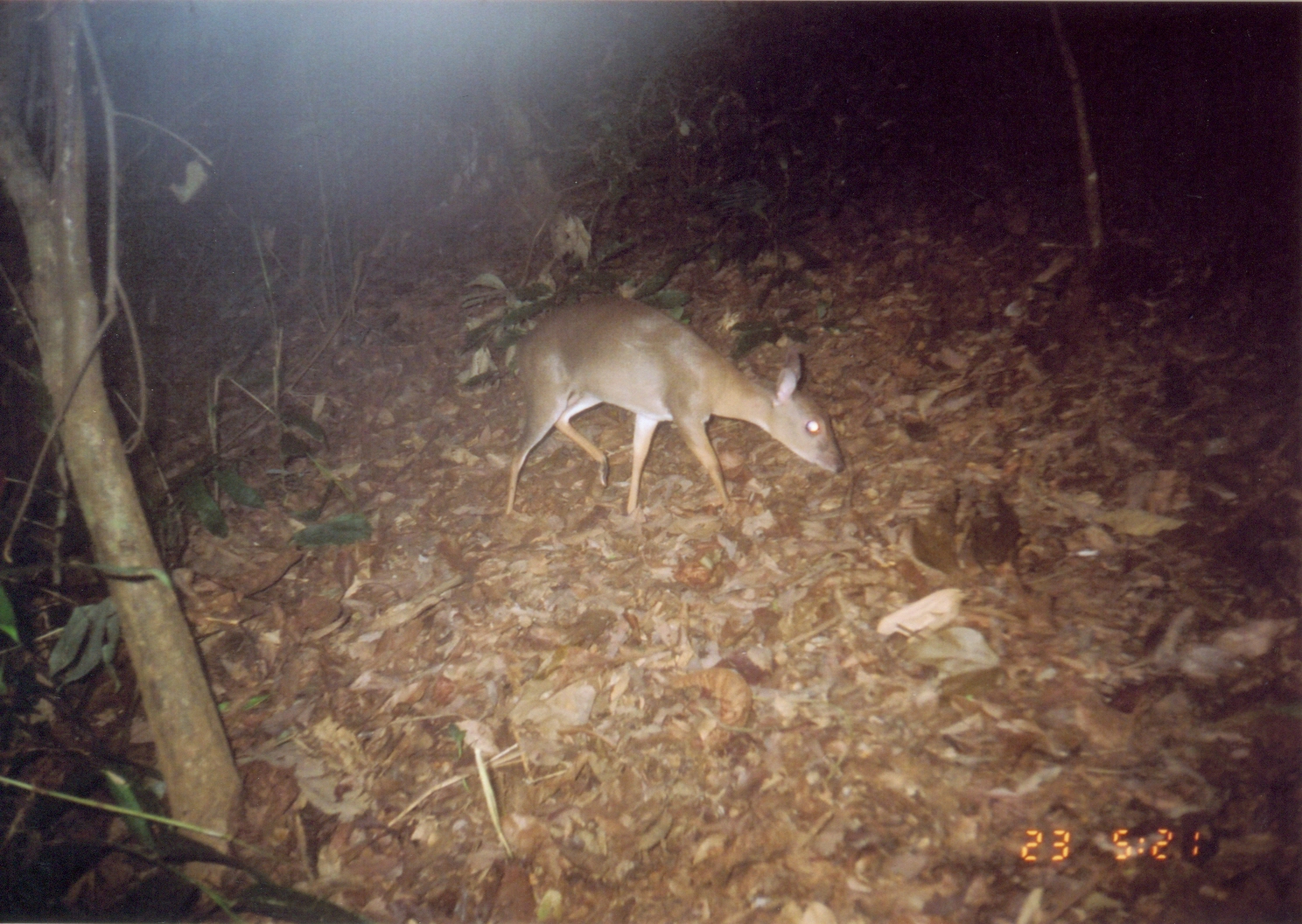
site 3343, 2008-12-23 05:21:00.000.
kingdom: Animalia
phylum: Chordata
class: Mammalia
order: Artiodactyla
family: Bovidae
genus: Nesotragus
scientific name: Nesotragus moschatus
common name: suni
Nesotragus moschatus (suni), count 1.